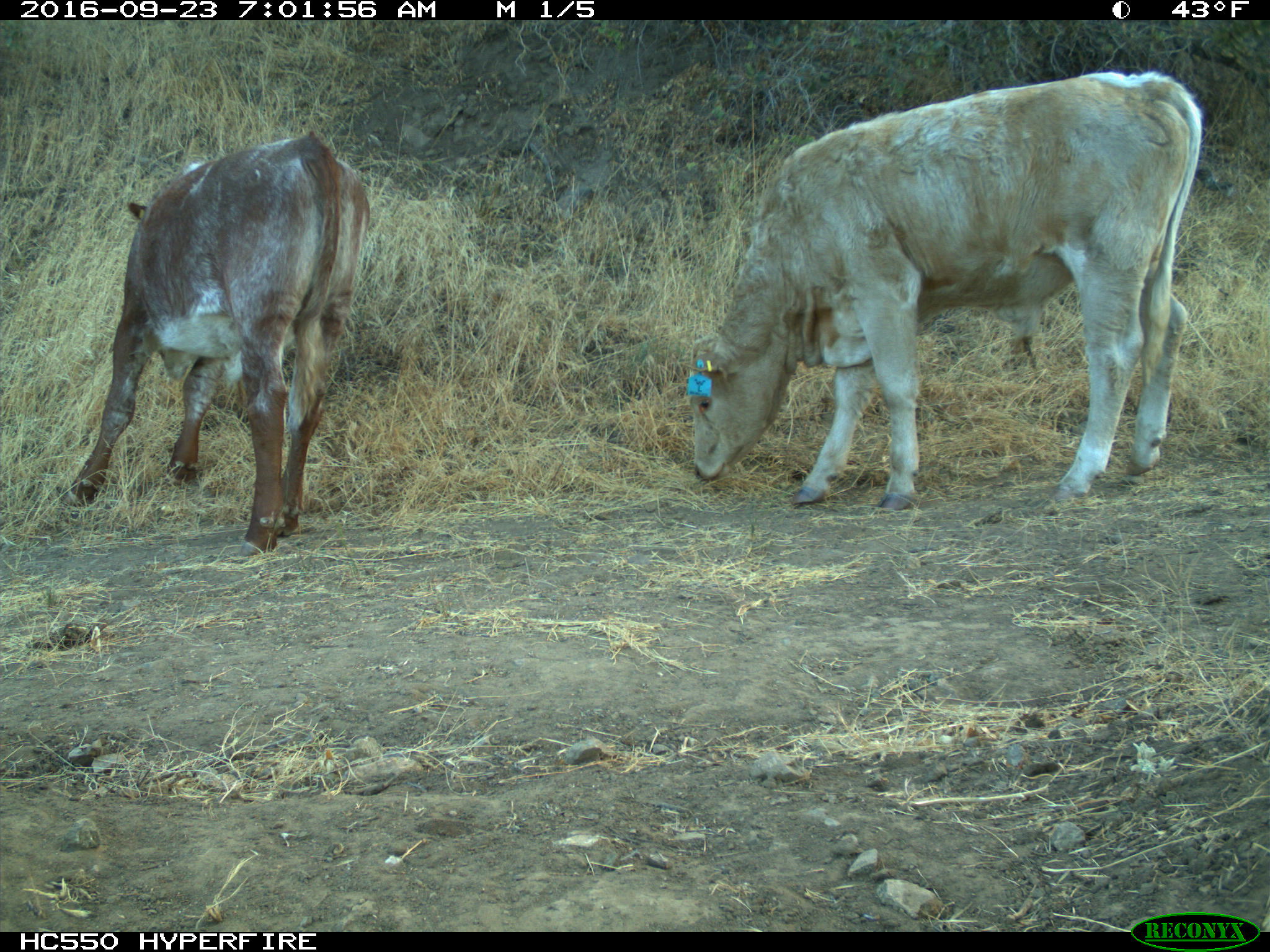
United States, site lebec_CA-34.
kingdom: Animalia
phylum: Chordata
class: Mammalia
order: Artiodactyla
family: Bovidae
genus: Bos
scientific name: Bos taurus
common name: domestic cow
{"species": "Bos taurus (domestic cow)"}